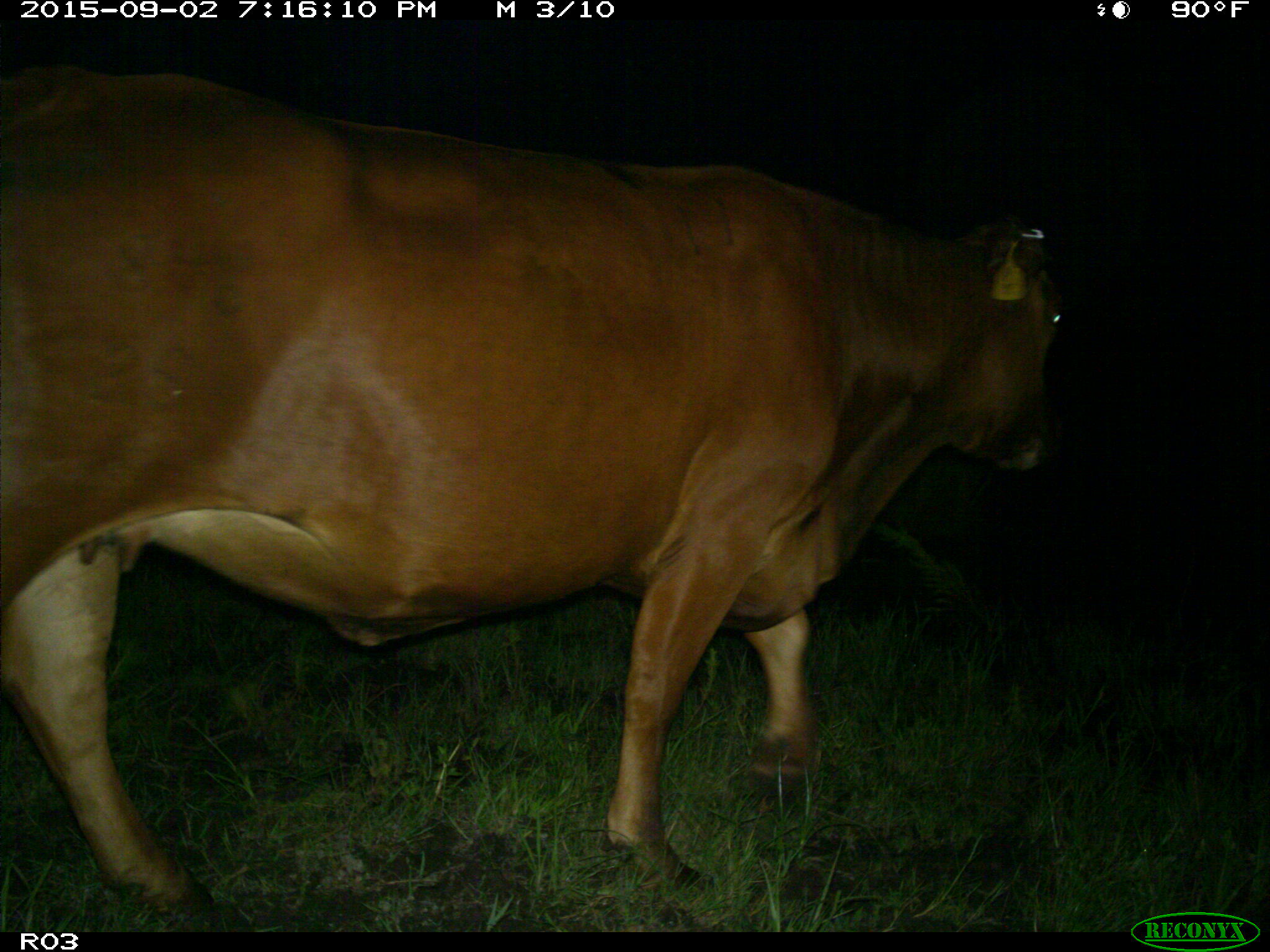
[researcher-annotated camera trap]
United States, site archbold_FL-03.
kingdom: Animalia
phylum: Chordata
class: Mammalia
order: Artiodactyla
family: Bovidae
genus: Bos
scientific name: Bos taurus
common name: domestic cow